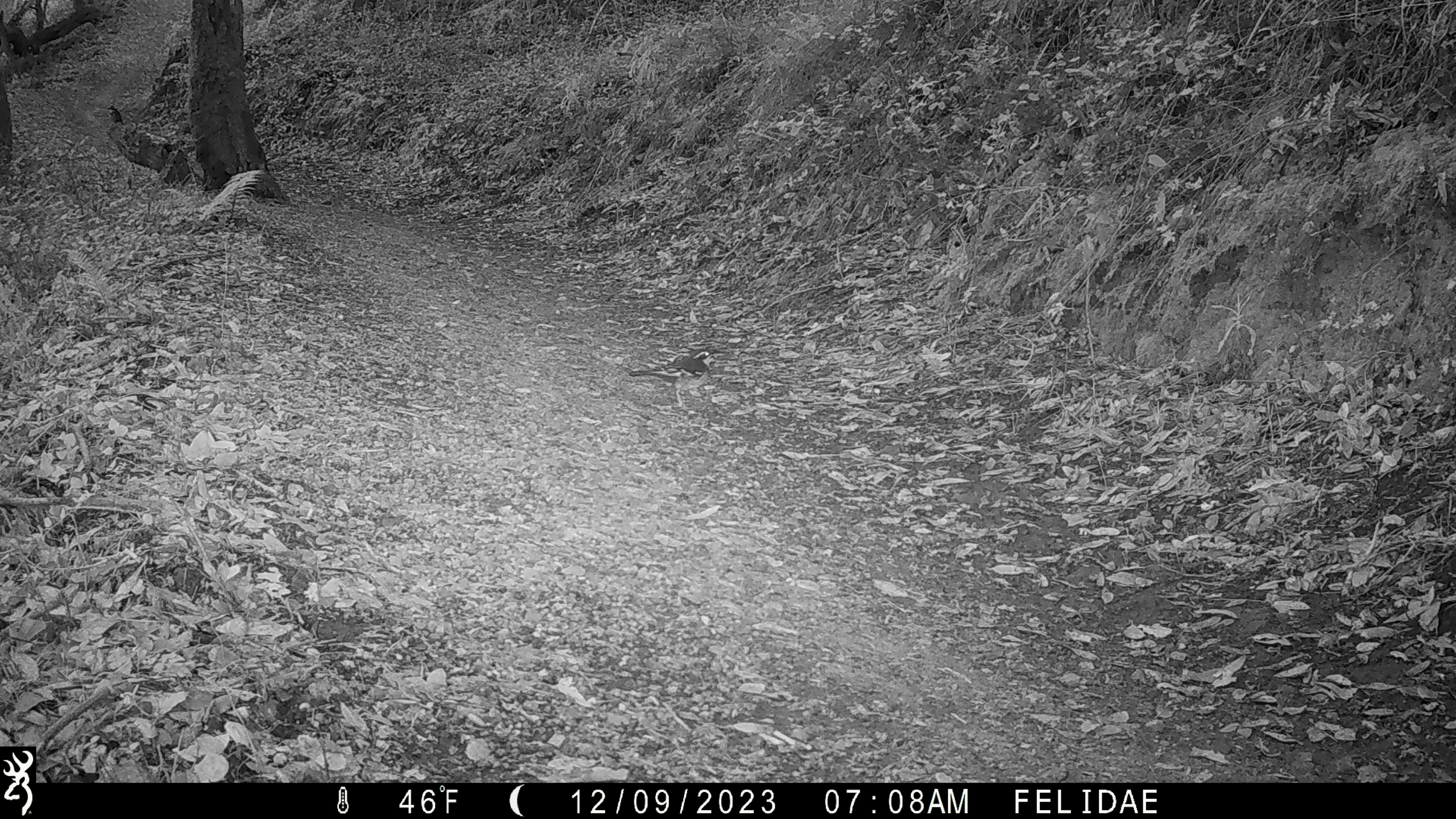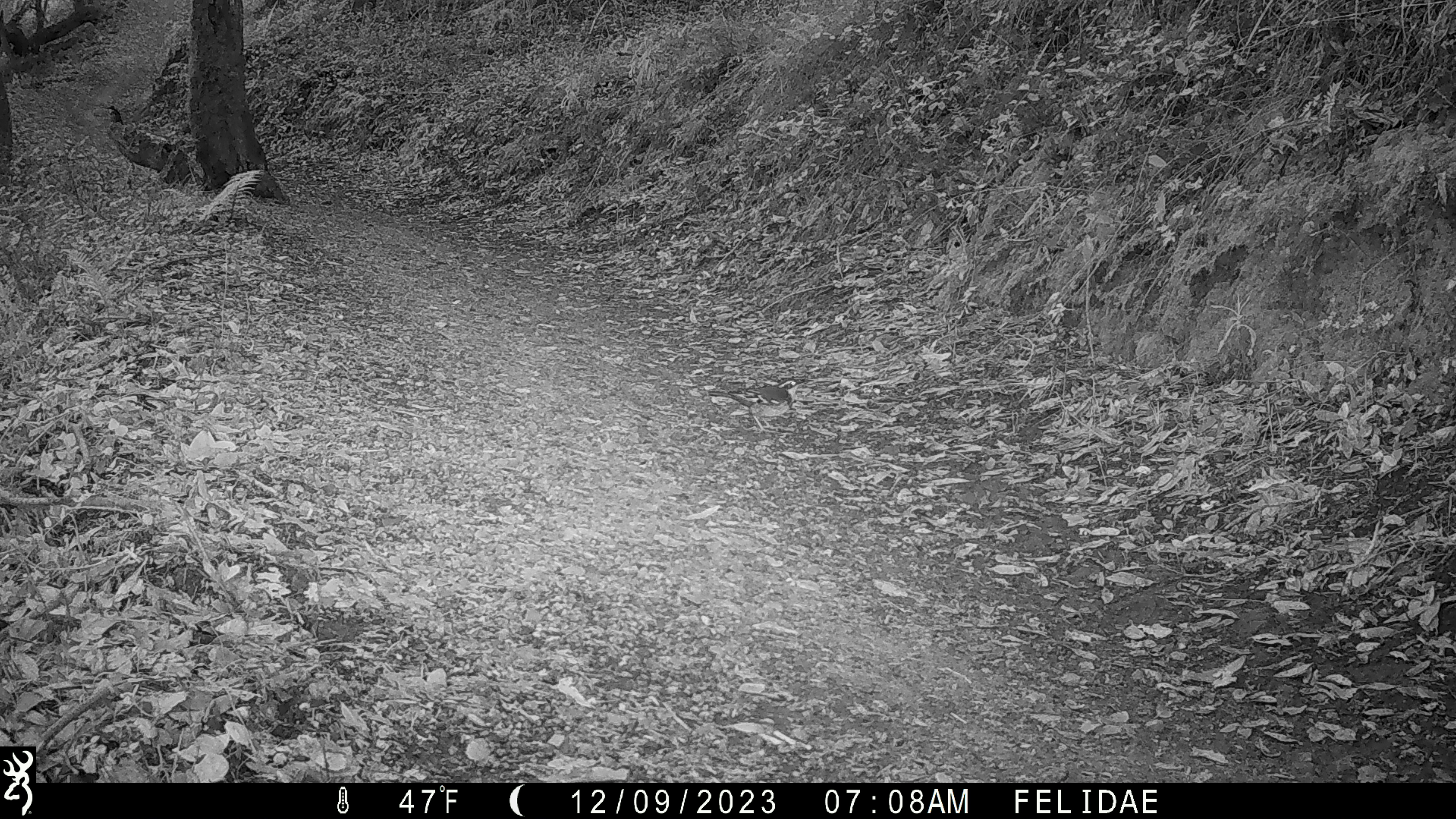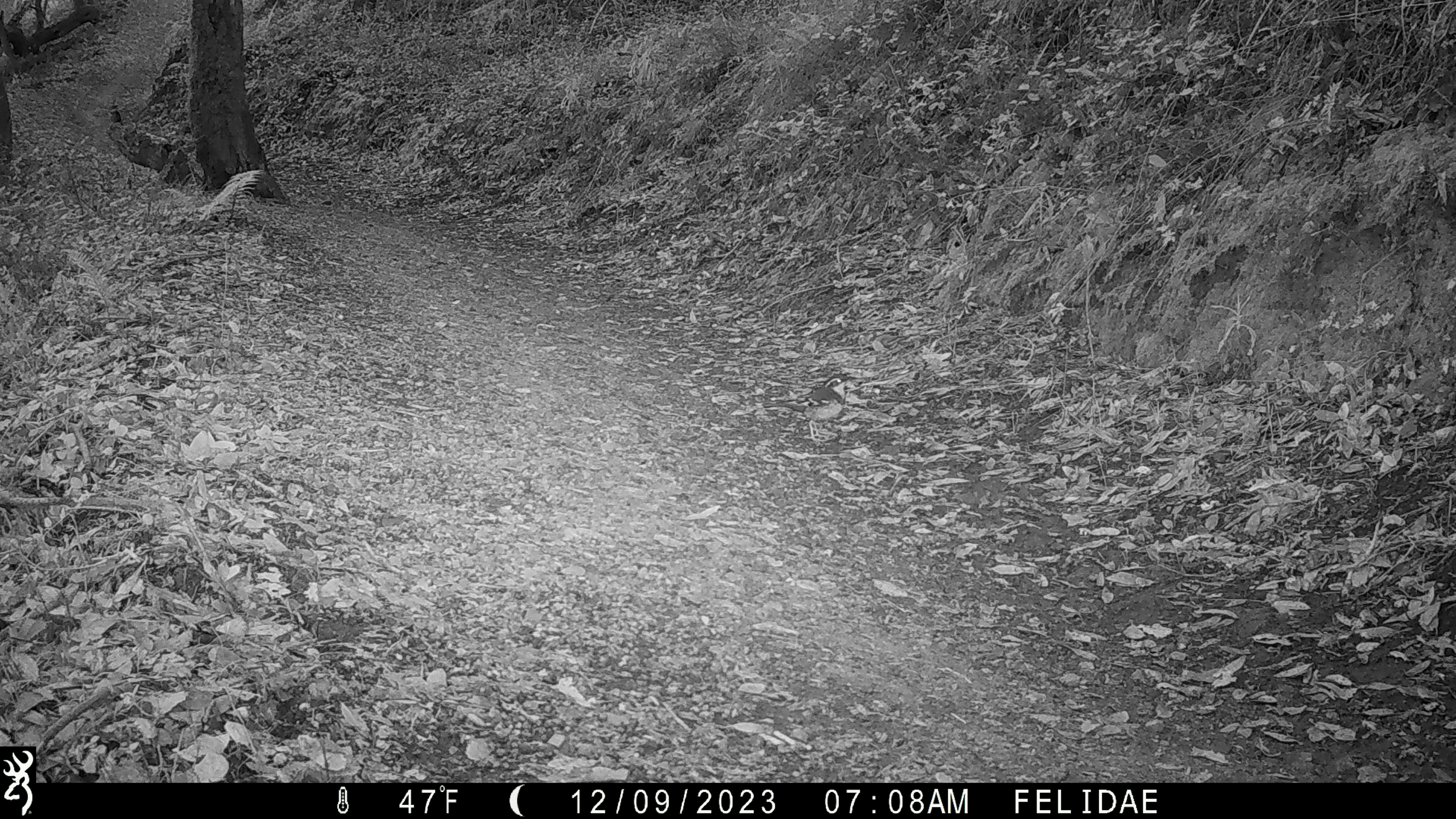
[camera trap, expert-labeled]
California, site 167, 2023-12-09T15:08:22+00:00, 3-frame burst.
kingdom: Animalia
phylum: Chordata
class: Aves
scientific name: Aves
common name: bird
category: unknown bird